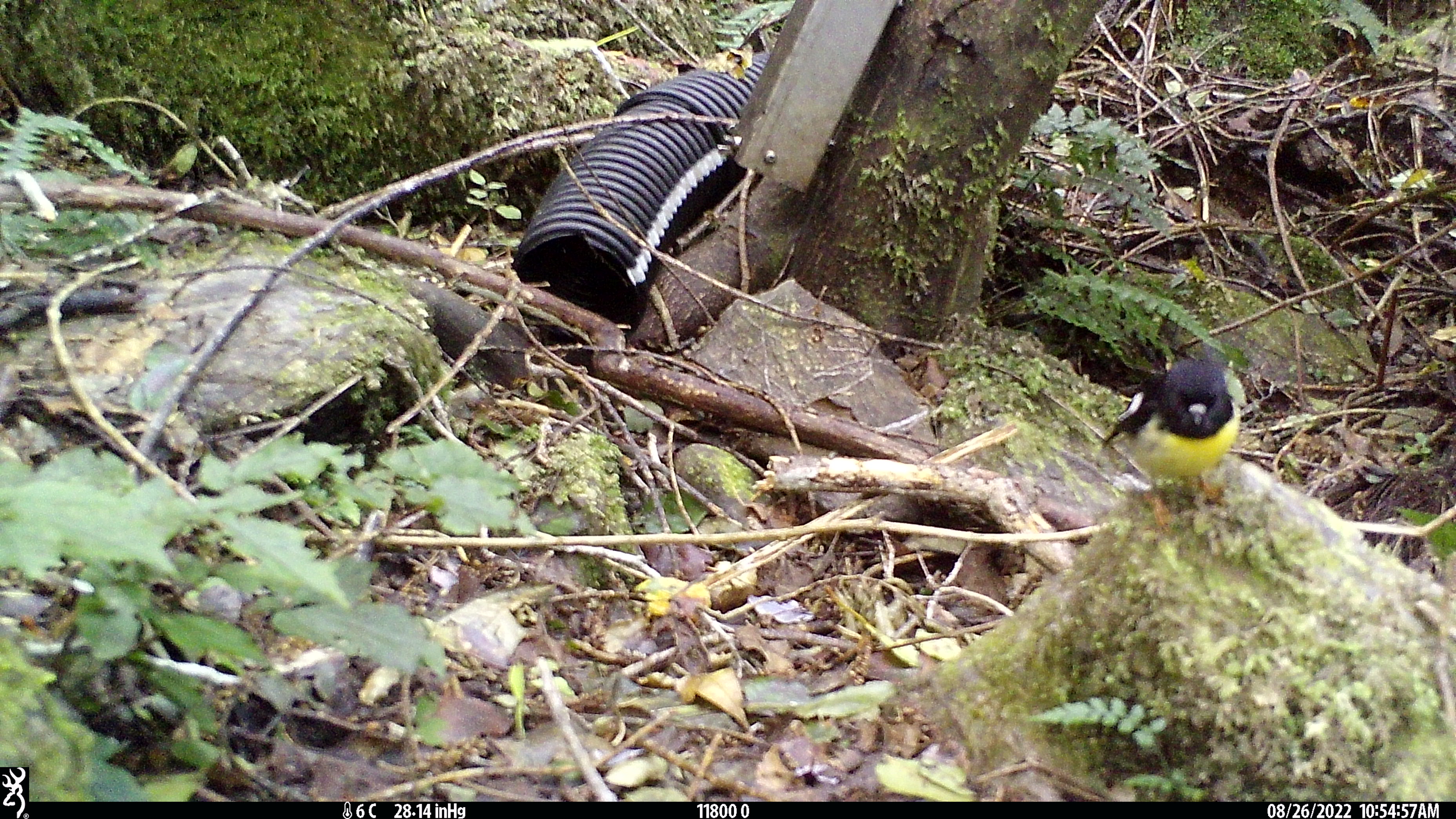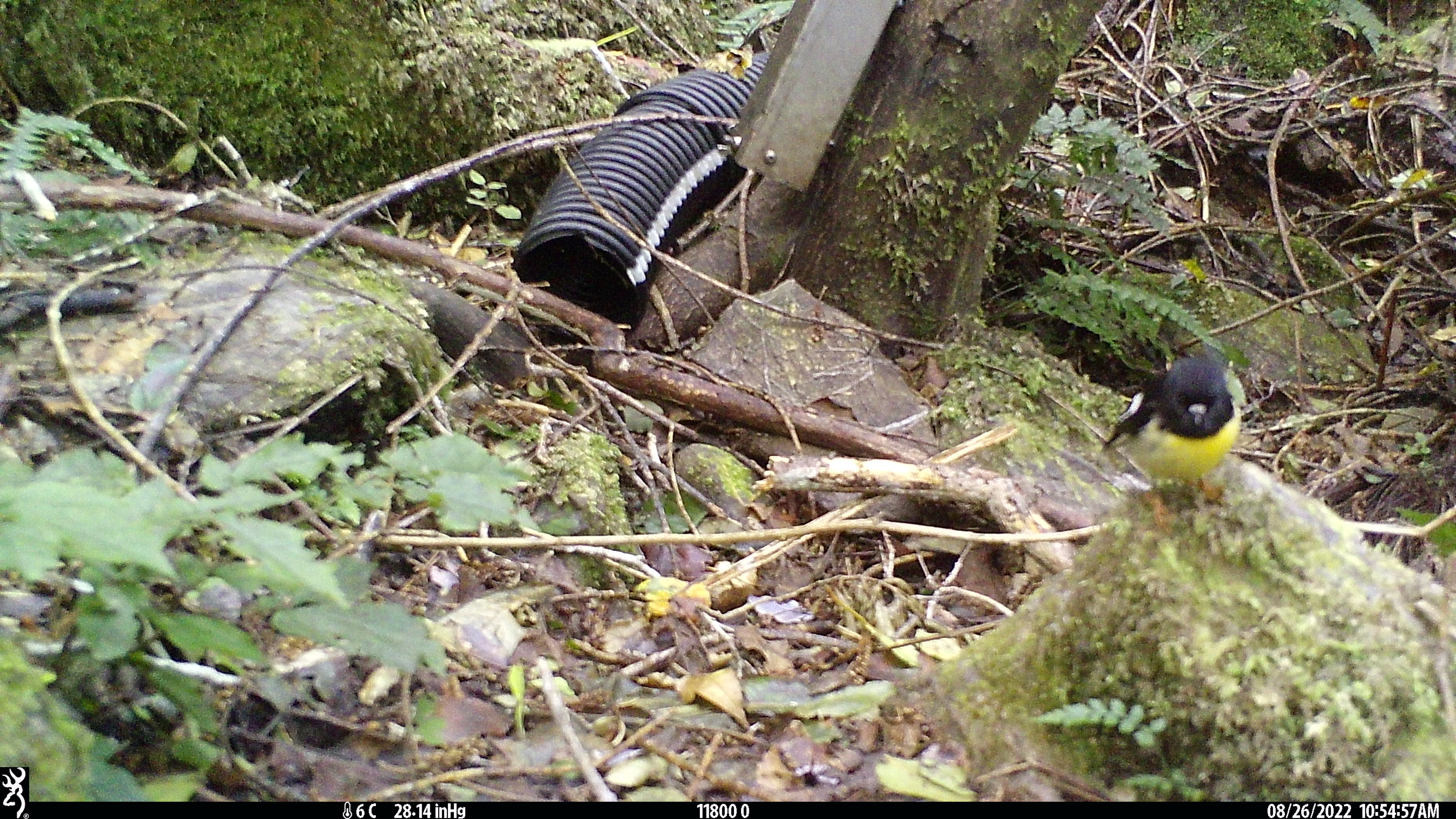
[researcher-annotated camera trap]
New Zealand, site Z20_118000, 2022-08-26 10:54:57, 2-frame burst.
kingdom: Animalia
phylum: Chordata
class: Aves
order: Passeriformes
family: Petroicidae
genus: Petroica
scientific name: Petroica macrocephala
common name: tomtit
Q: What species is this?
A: Tomtit (Petroica macrocephala).